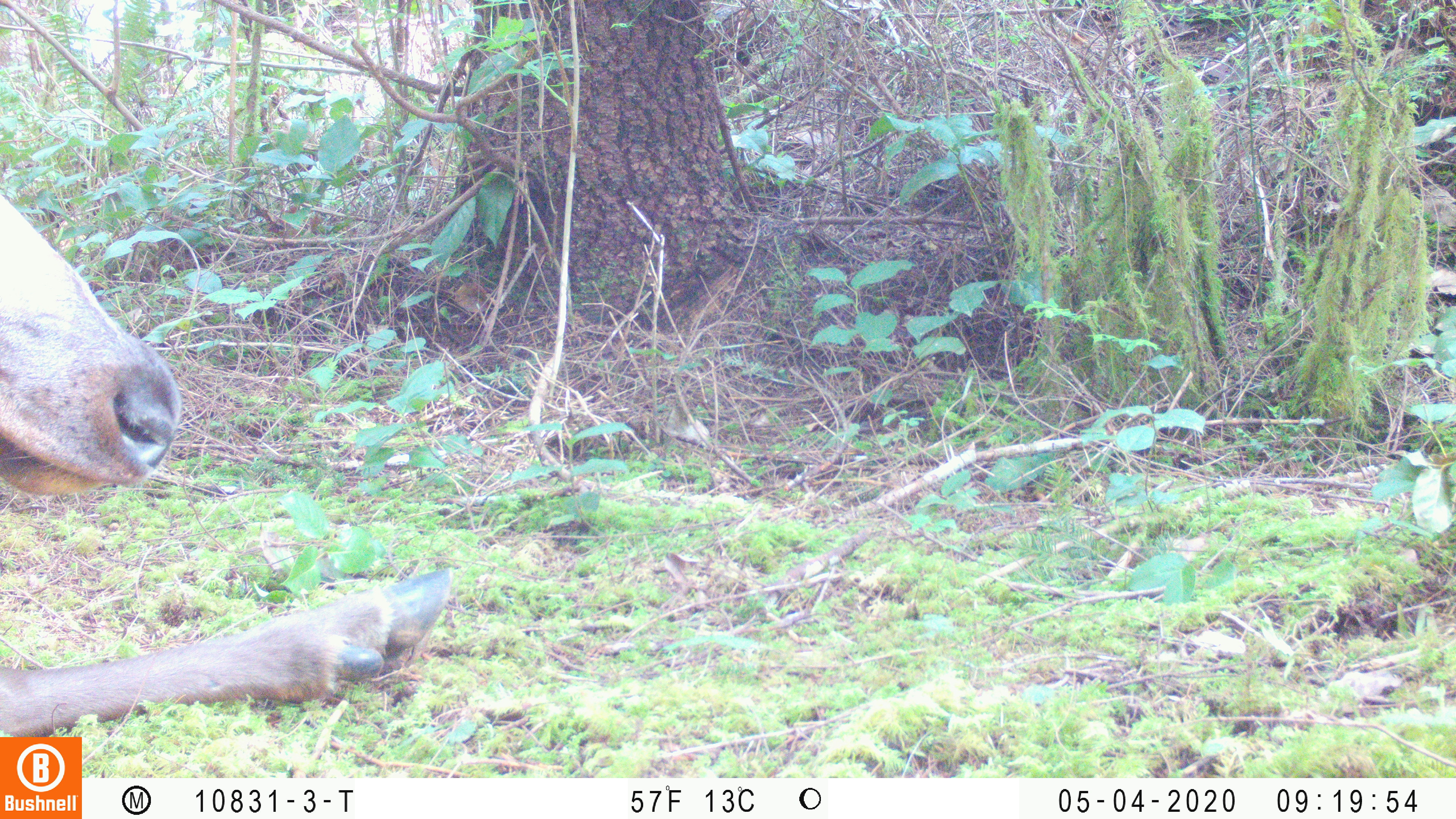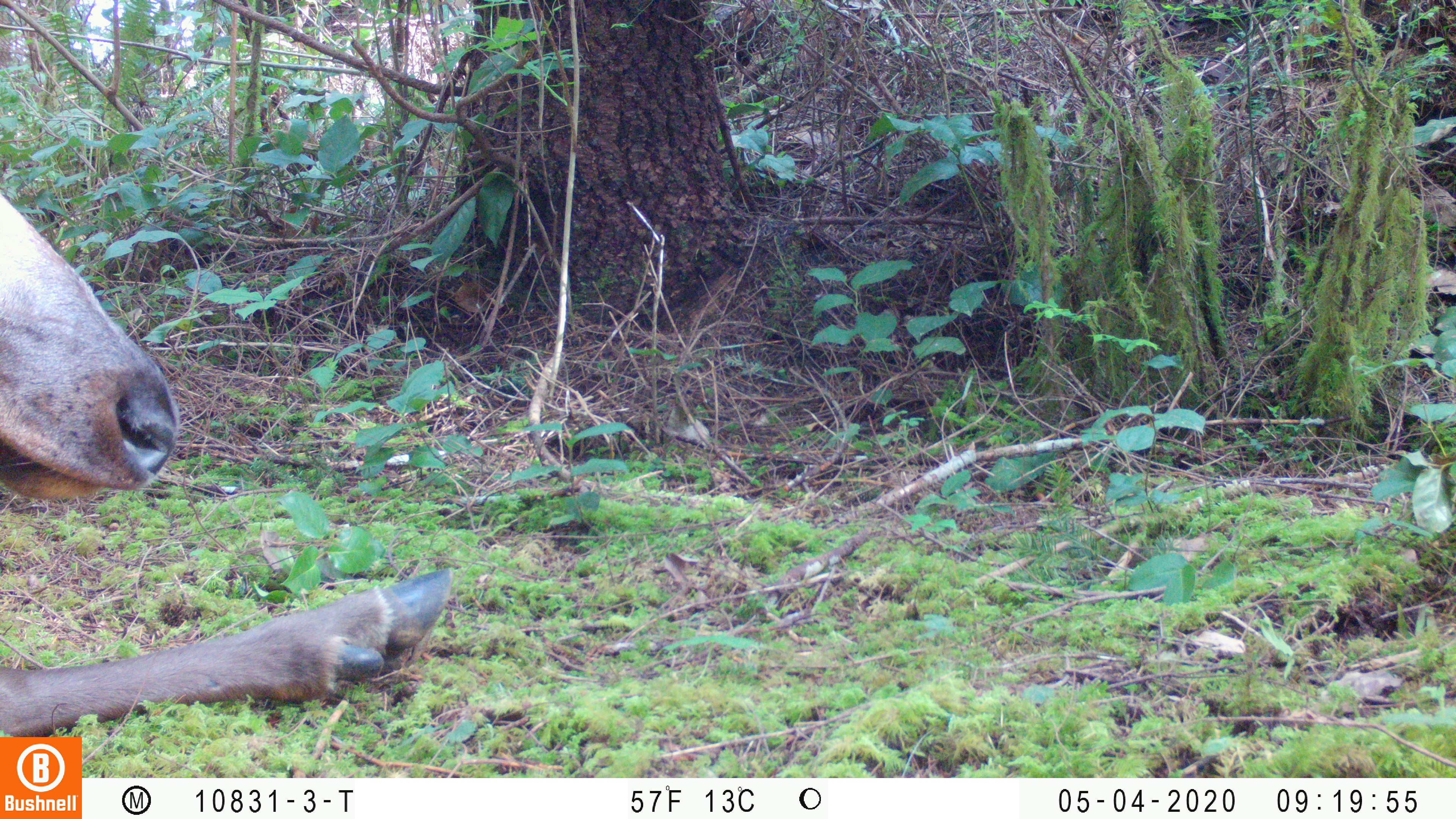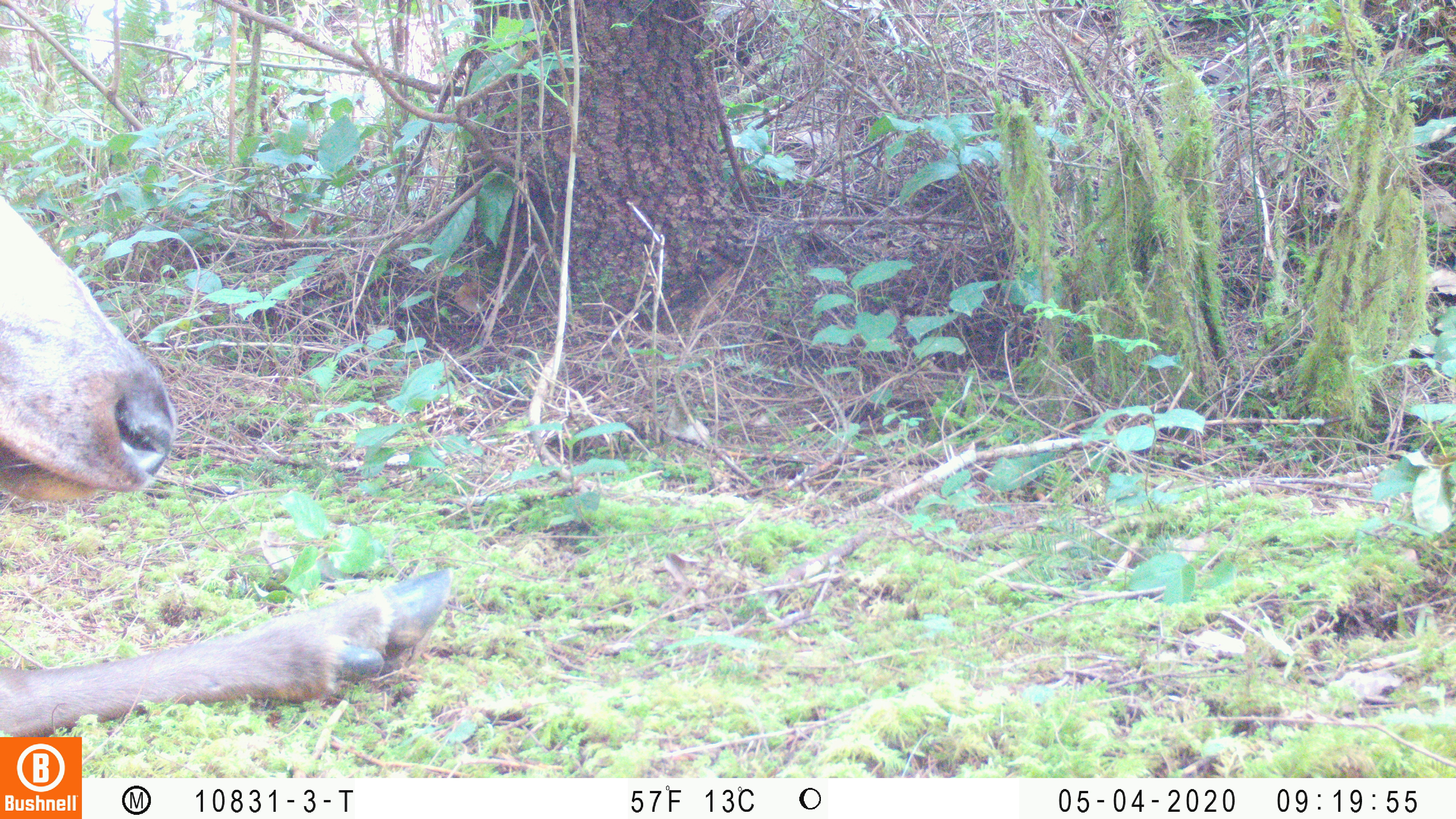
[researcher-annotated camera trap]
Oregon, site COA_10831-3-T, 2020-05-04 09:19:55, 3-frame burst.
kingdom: Animalia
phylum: Chordata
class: Mammalia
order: Artiodactyla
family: Cervidae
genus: Cervus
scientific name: Cervus canadensis roosevelti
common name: roosevelt elk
Roosevelt elk (Cervus canadensis roosevelti).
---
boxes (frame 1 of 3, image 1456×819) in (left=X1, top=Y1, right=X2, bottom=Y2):
roosevelt elk: (left=0, top=192, right=455, bottom=730)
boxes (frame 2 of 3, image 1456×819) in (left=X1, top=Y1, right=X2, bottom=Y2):
roosevelt elk: (left=2, top=198, right=455, bottom=732)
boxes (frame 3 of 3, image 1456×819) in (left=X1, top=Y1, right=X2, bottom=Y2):
roosevelt elk: (left=2, top=200, right=459, bottom=730)